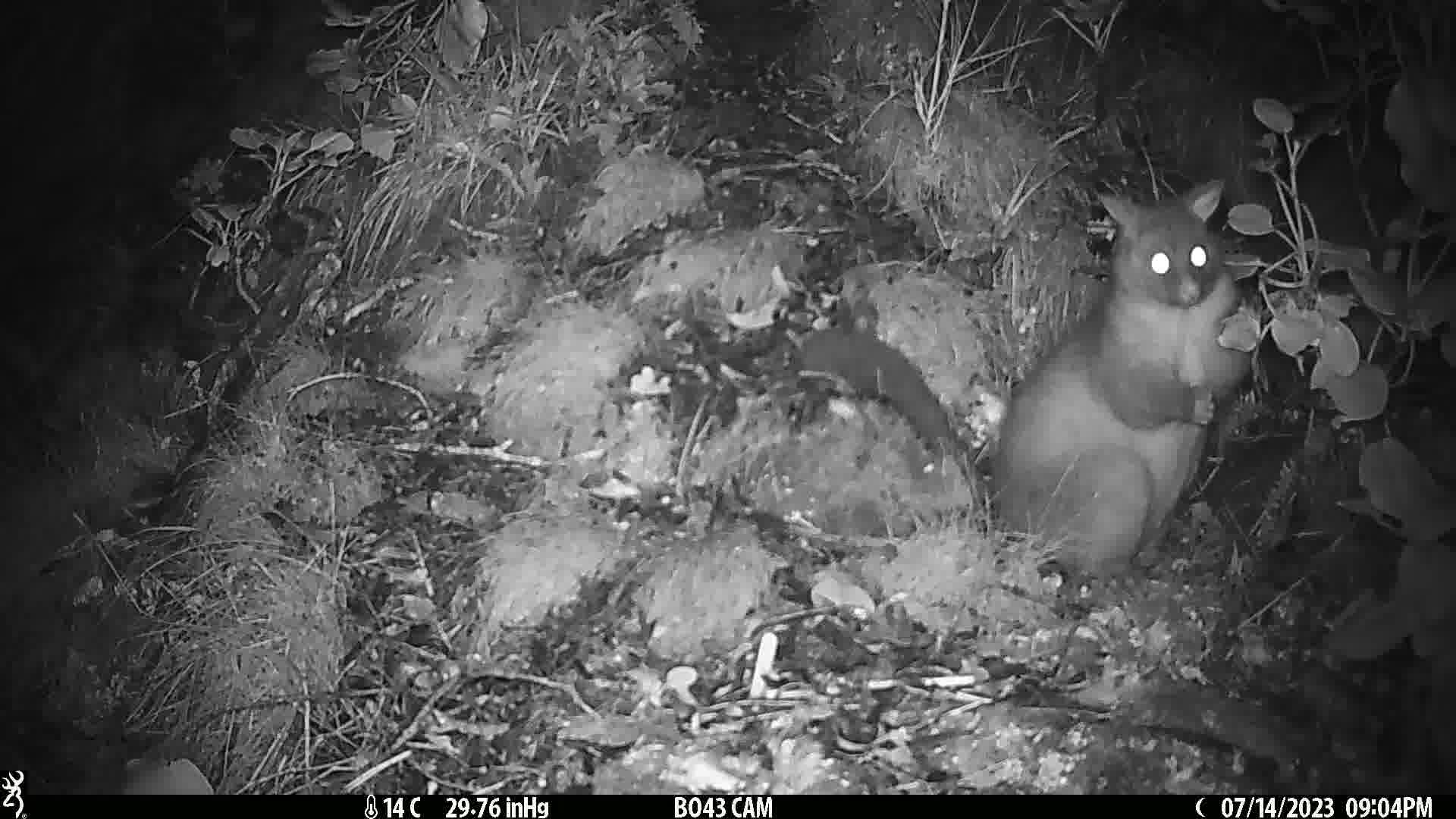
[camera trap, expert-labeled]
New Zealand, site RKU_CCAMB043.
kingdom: Animalia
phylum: Chordata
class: Mammalia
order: Diprotodontia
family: Phalangeridae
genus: Trichosurus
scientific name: Trichosurus vulpecula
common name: common brushtail possum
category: possum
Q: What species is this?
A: Possum (common brushtail possum) (Trichosurus vulpecula).